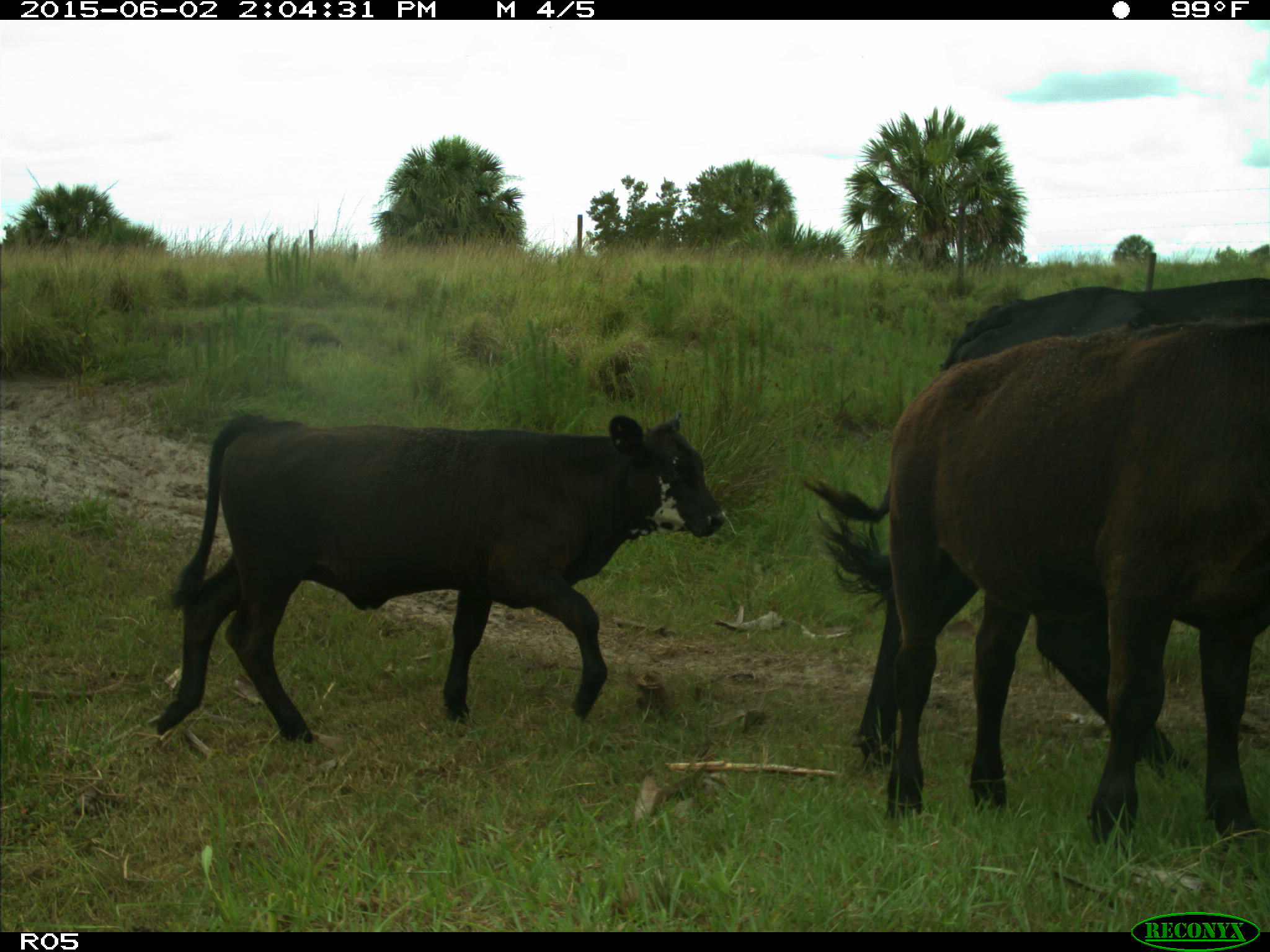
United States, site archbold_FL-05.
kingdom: Animalia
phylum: Chordata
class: Mammalia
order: Artiodactyla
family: Bovidae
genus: Bos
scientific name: Bos taurus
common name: domestic cow